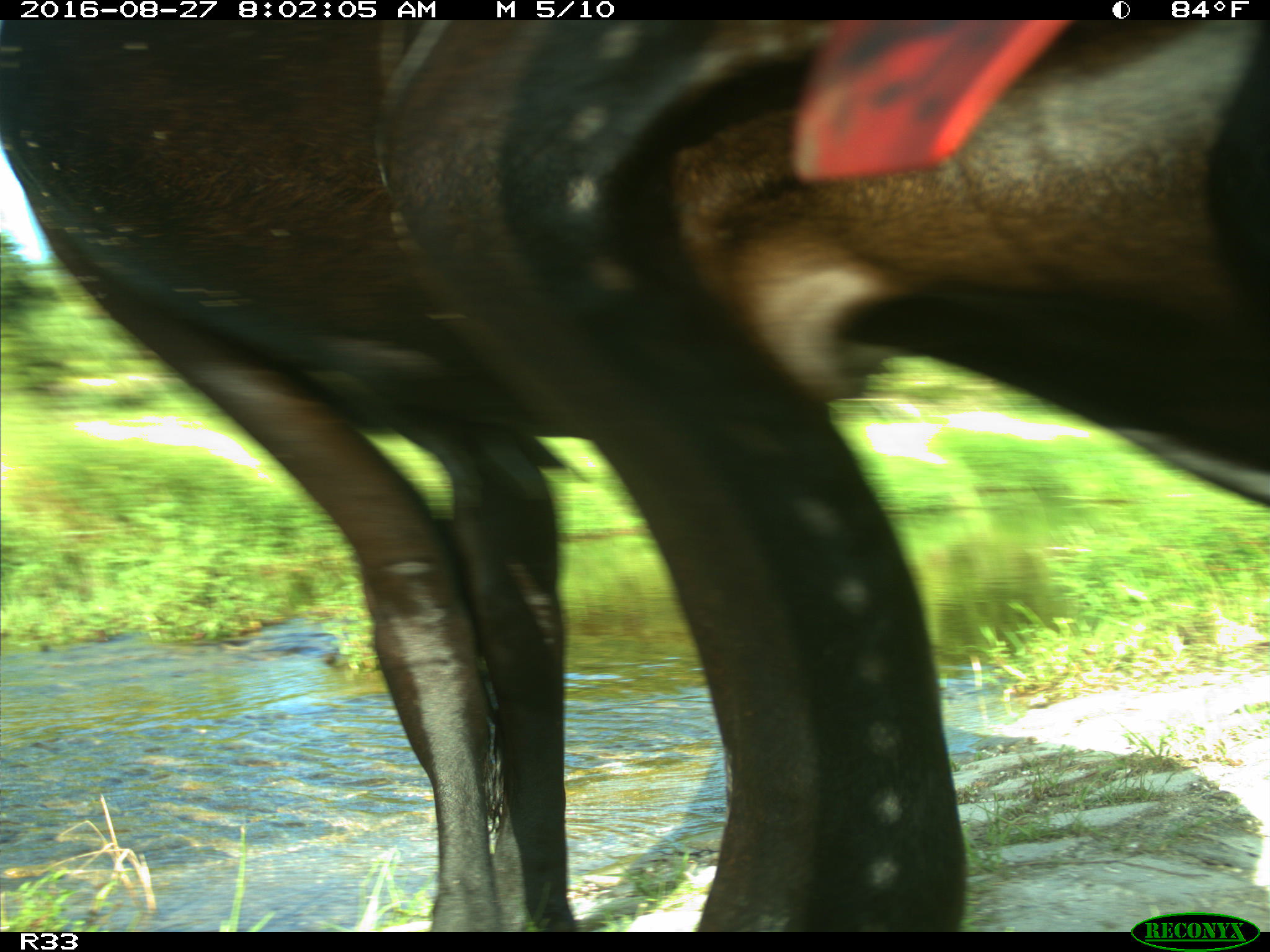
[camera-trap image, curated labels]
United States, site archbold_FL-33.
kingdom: Animalia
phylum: Chordata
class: Mammalia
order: Artiodactyla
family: Bovidae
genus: Bos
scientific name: Bos taurus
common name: domestic cow